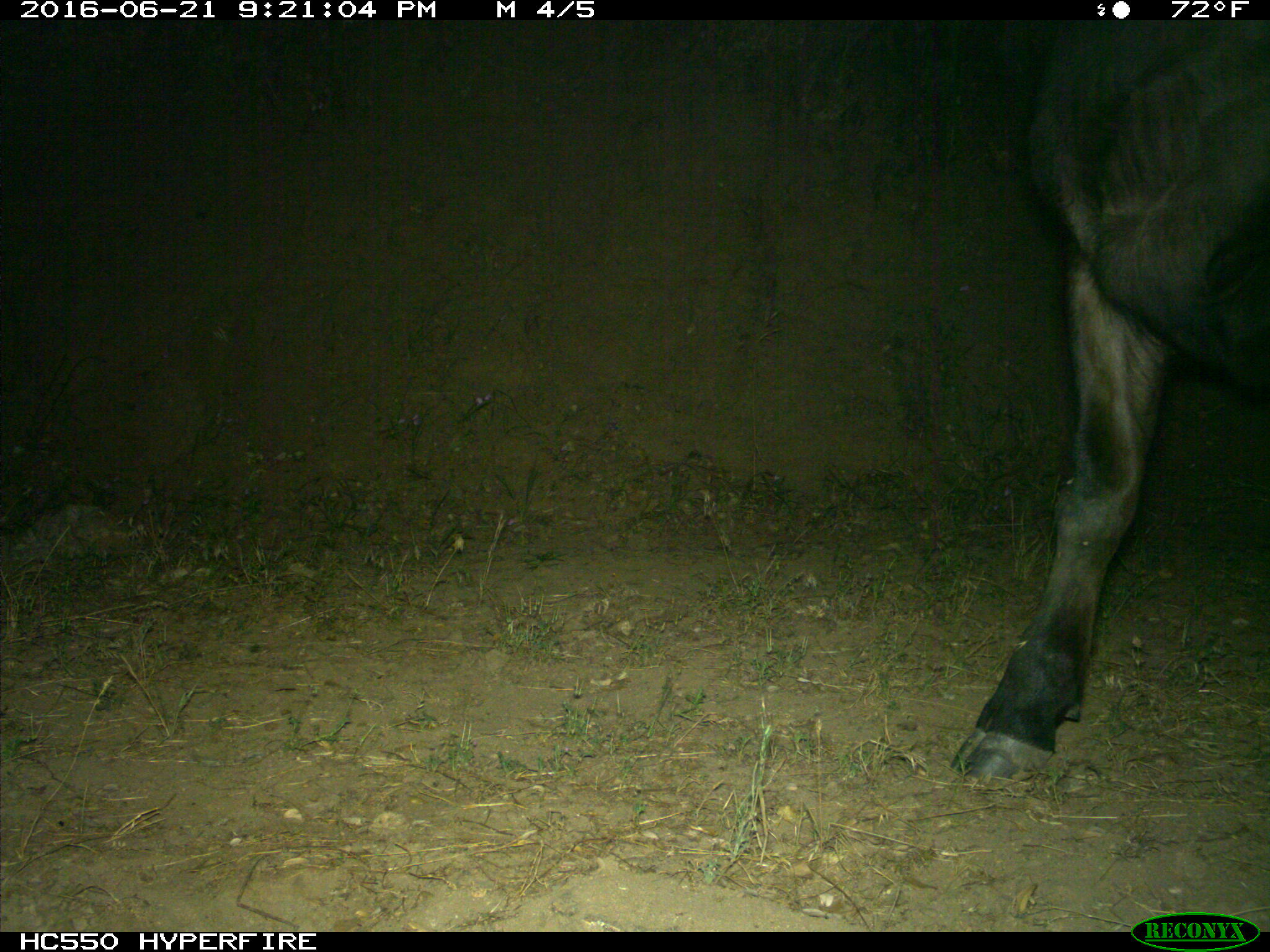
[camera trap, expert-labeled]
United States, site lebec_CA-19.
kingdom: Animalia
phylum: Chordata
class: Mammalia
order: Artiodactyla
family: Bovidae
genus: Bos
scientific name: Bos taurus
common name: domestic cow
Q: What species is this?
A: Bos taurus (domestic cow).